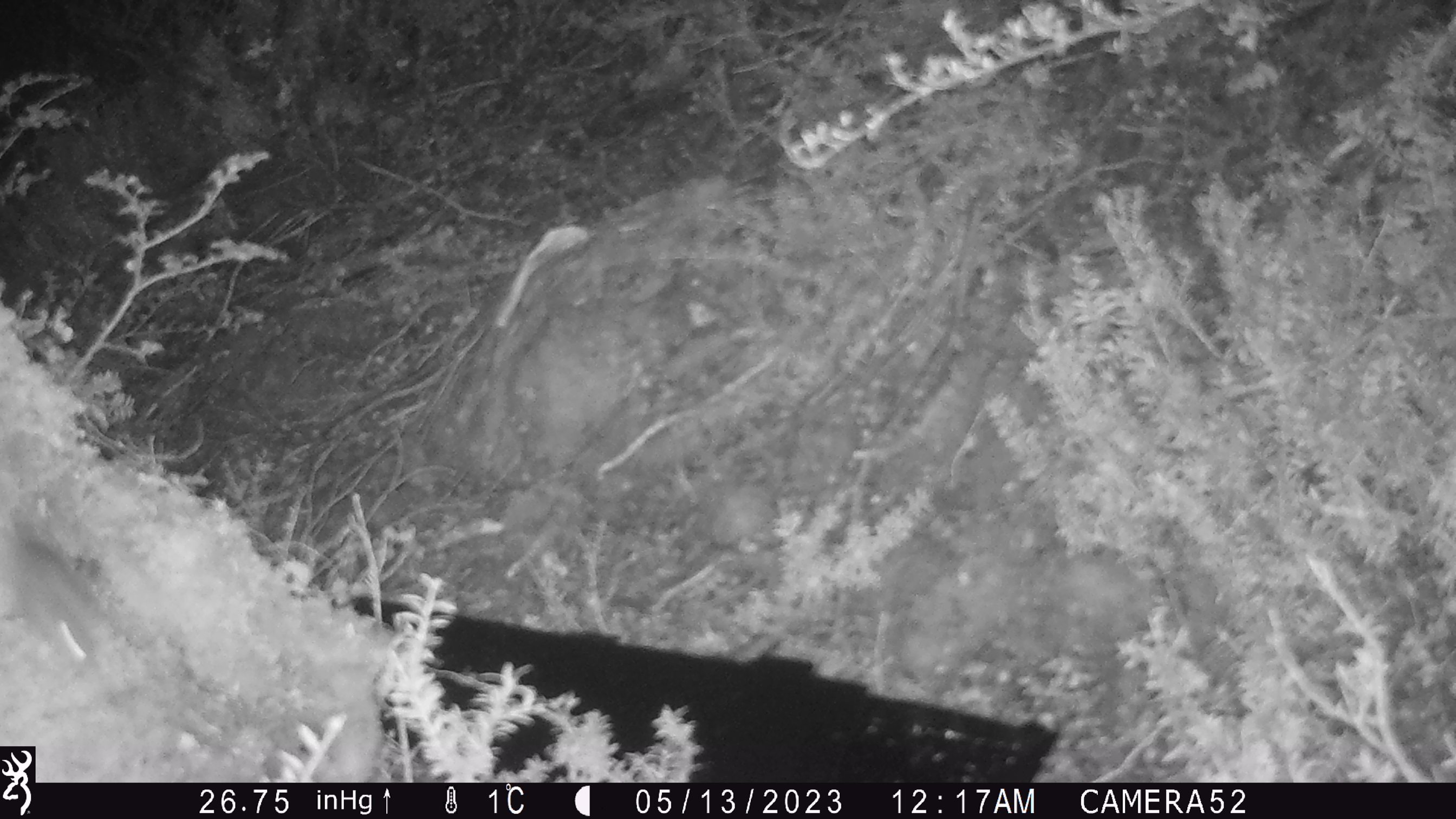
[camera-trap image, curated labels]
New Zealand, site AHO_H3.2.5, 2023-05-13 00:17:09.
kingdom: Animalia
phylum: Chordata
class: Mammalia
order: Rodentia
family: Muridae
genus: Mus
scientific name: Mus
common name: mouse